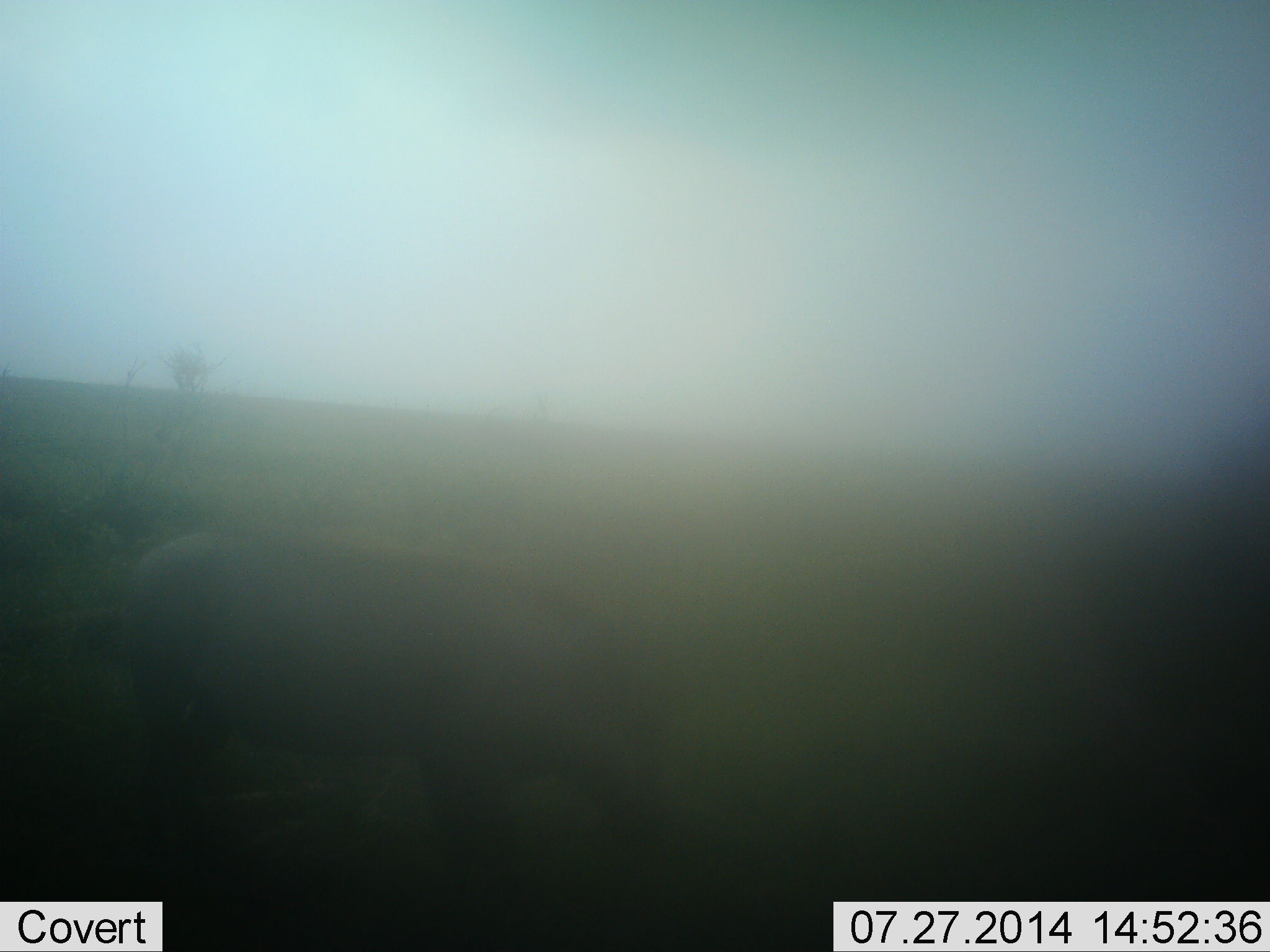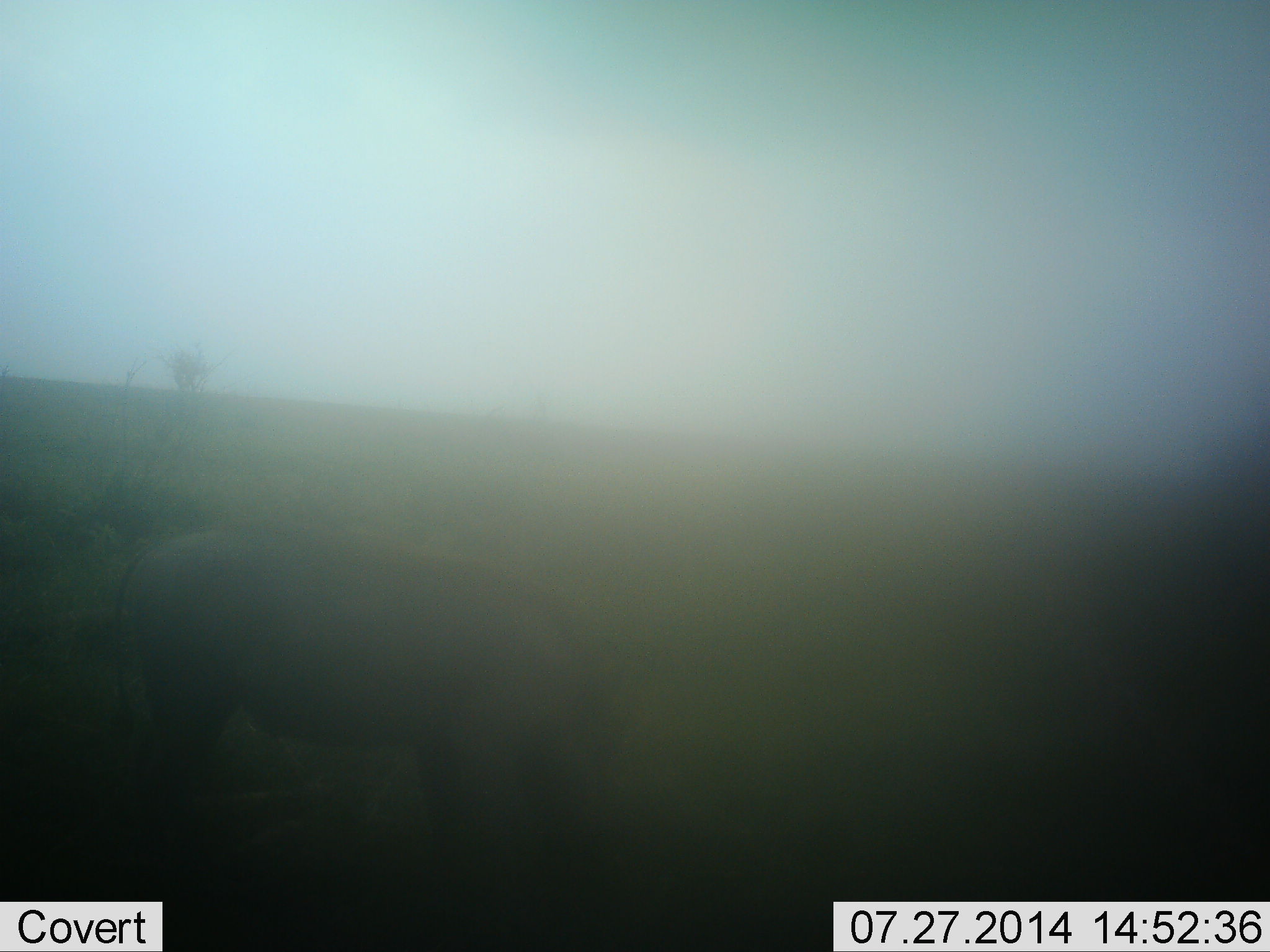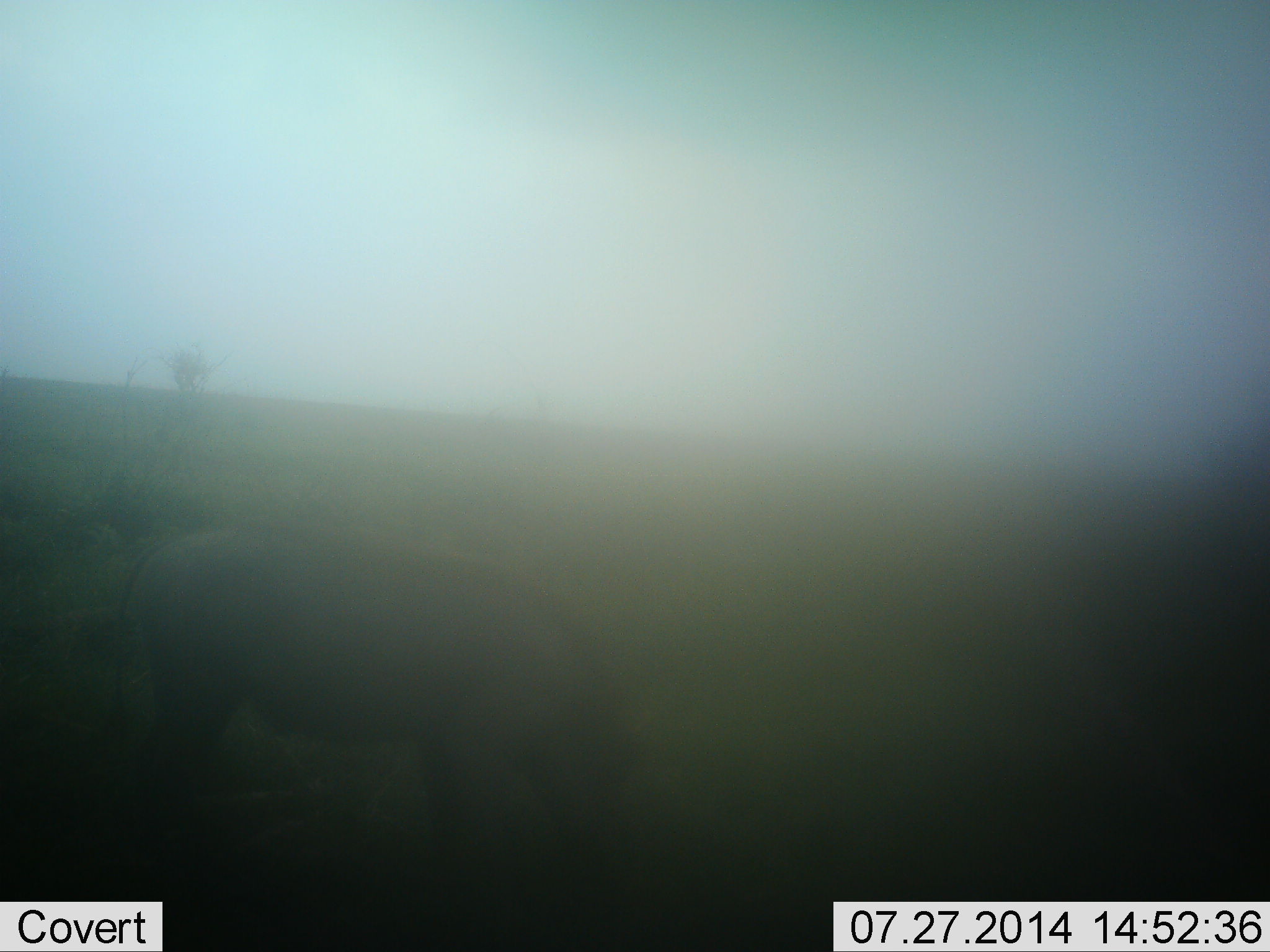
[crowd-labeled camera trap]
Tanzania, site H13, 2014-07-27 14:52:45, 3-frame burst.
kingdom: Animalia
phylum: Chordata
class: Mammalia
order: Artiodactyla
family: Suidae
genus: Phacochoerus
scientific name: Phacochoerus africanus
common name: warthog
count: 1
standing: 10%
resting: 0%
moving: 10%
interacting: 0%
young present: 0%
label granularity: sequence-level